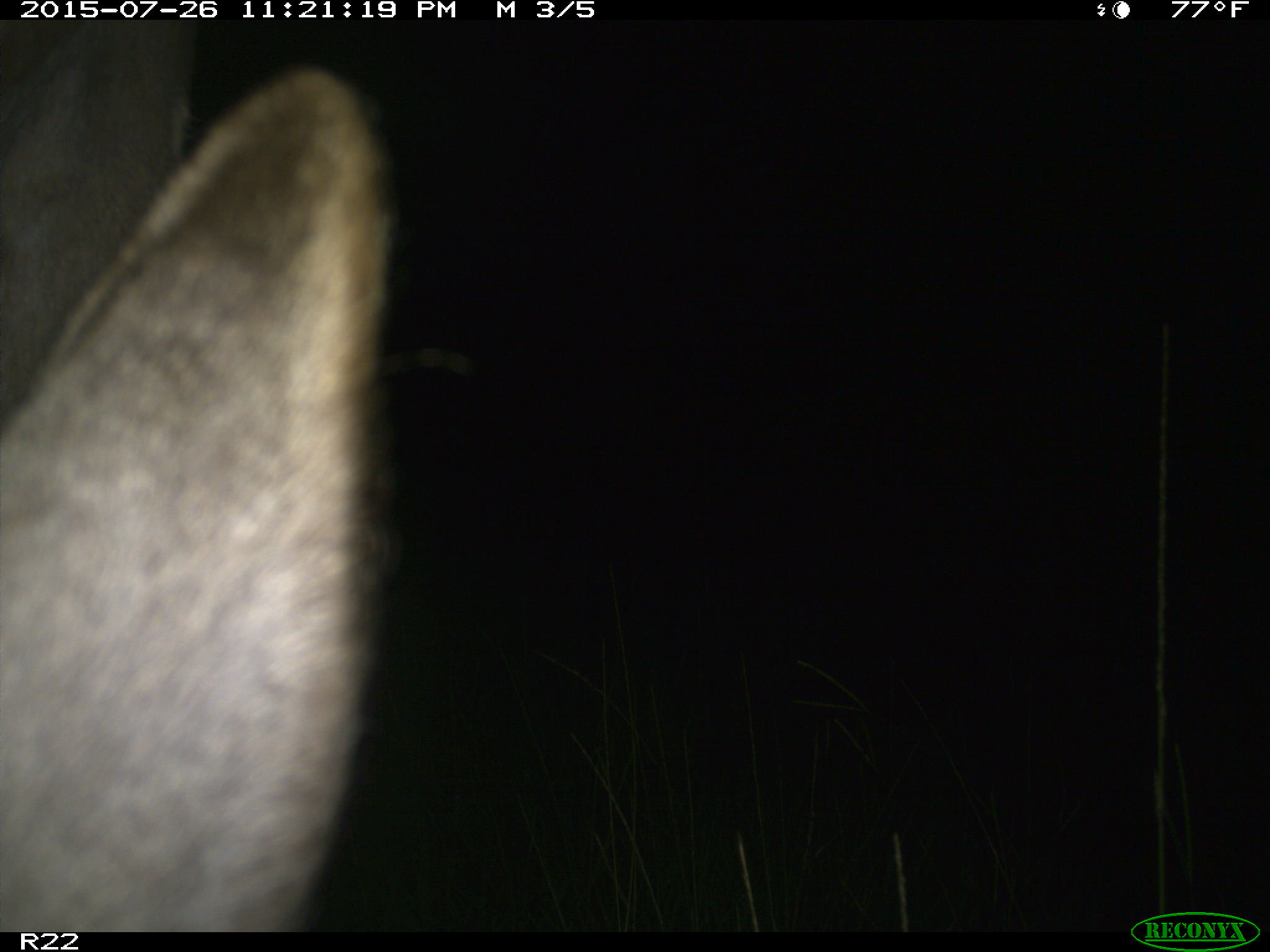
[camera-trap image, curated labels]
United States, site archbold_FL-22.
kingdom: Animalia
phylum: Chordata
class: Mammalia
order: Artiodactyla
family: Bovidae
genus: Bos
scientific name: Bos taurus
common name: domestic cow